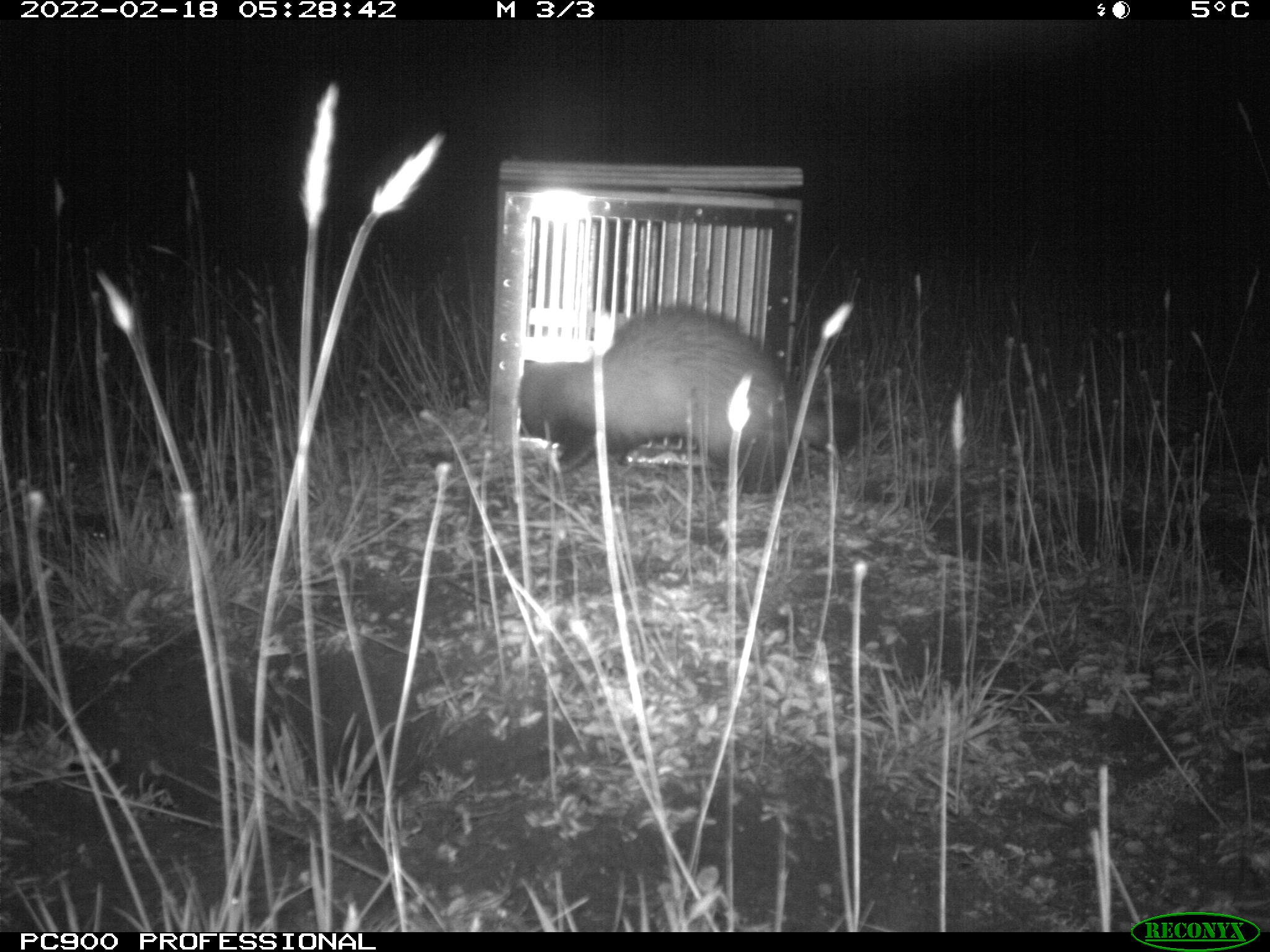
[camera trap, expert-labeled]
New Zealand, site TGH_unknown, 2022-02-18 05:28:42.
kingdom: Animalia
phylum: Chordata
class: Mammalia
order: Carnivora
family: Mustelidae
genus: Mustela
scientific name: Mustela furo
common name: ferret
Ferret (Mustela furo).